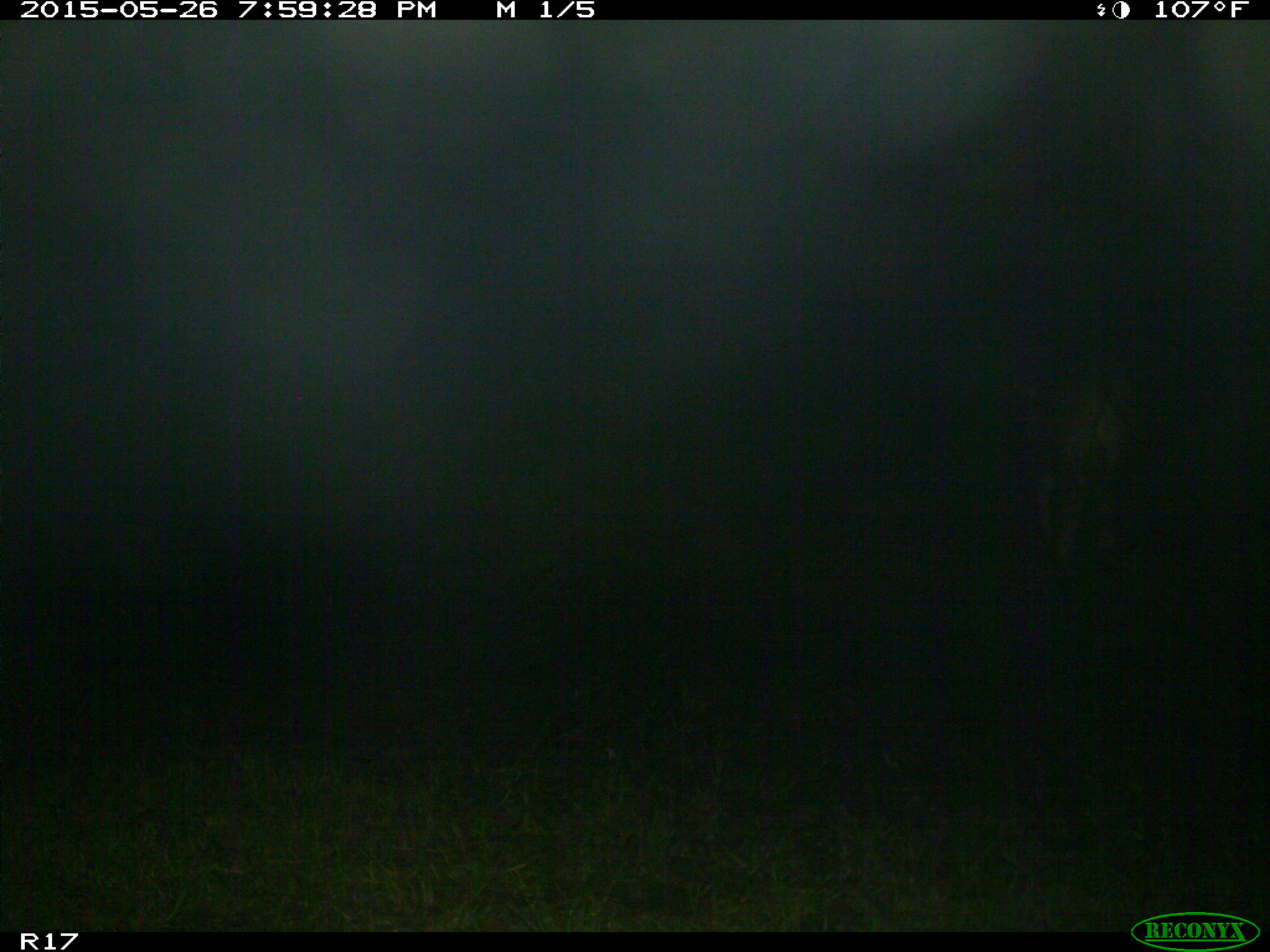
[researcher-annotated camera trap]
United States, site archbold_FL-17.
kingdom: Animalia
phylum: Chordata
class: Mammalia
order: Artiodactyla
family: Bovidae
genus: Bos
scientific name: Bos taurus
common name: domestic cow